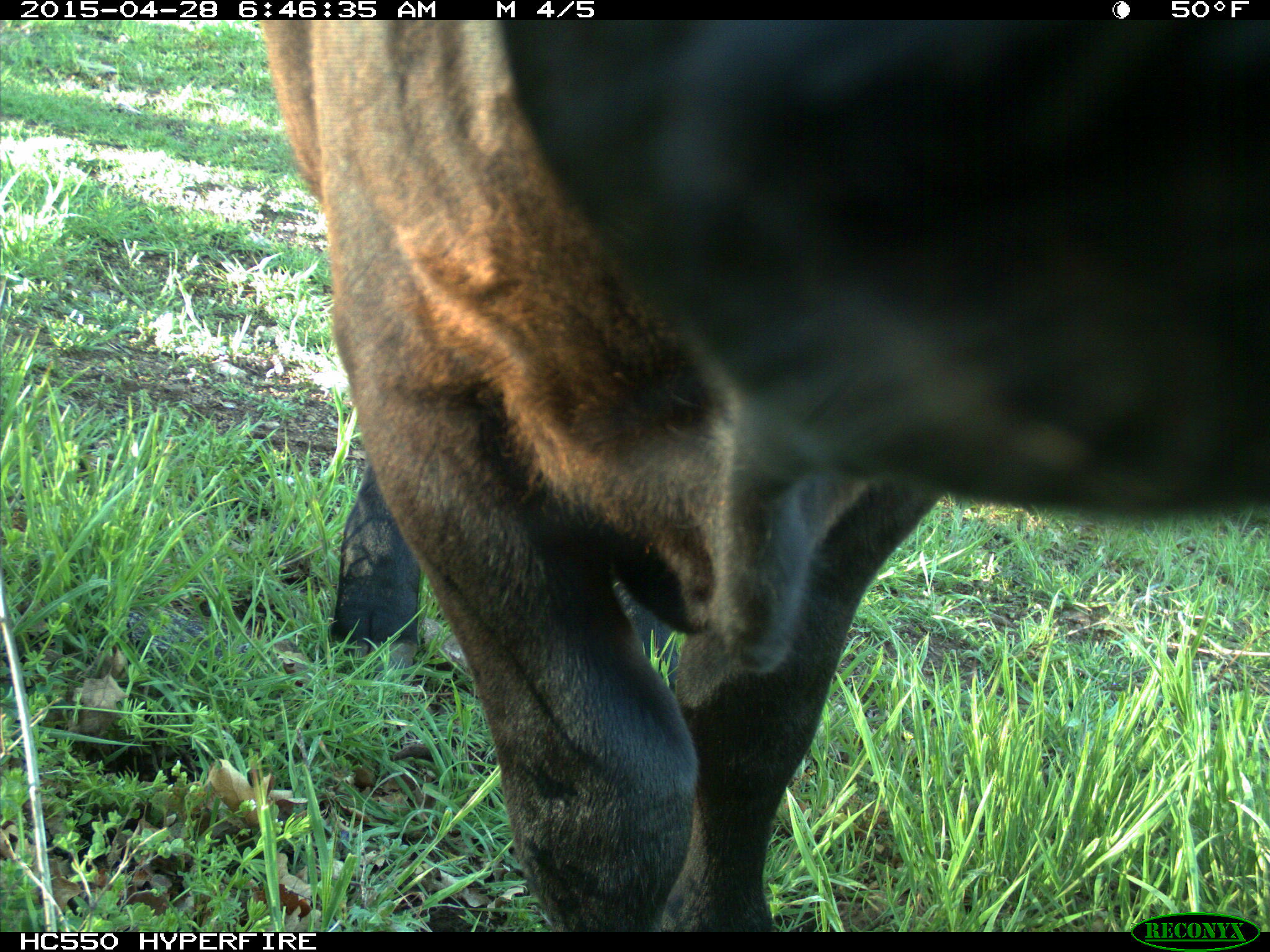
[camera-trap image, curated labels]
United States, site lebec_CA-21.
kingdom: Animalia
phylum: Chordata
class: Mammalia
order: Artiodactyla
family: Bovidae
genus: Bos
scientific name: Bos taurus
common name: domestic cow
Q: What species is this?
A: Bos taurus (domestic cow).